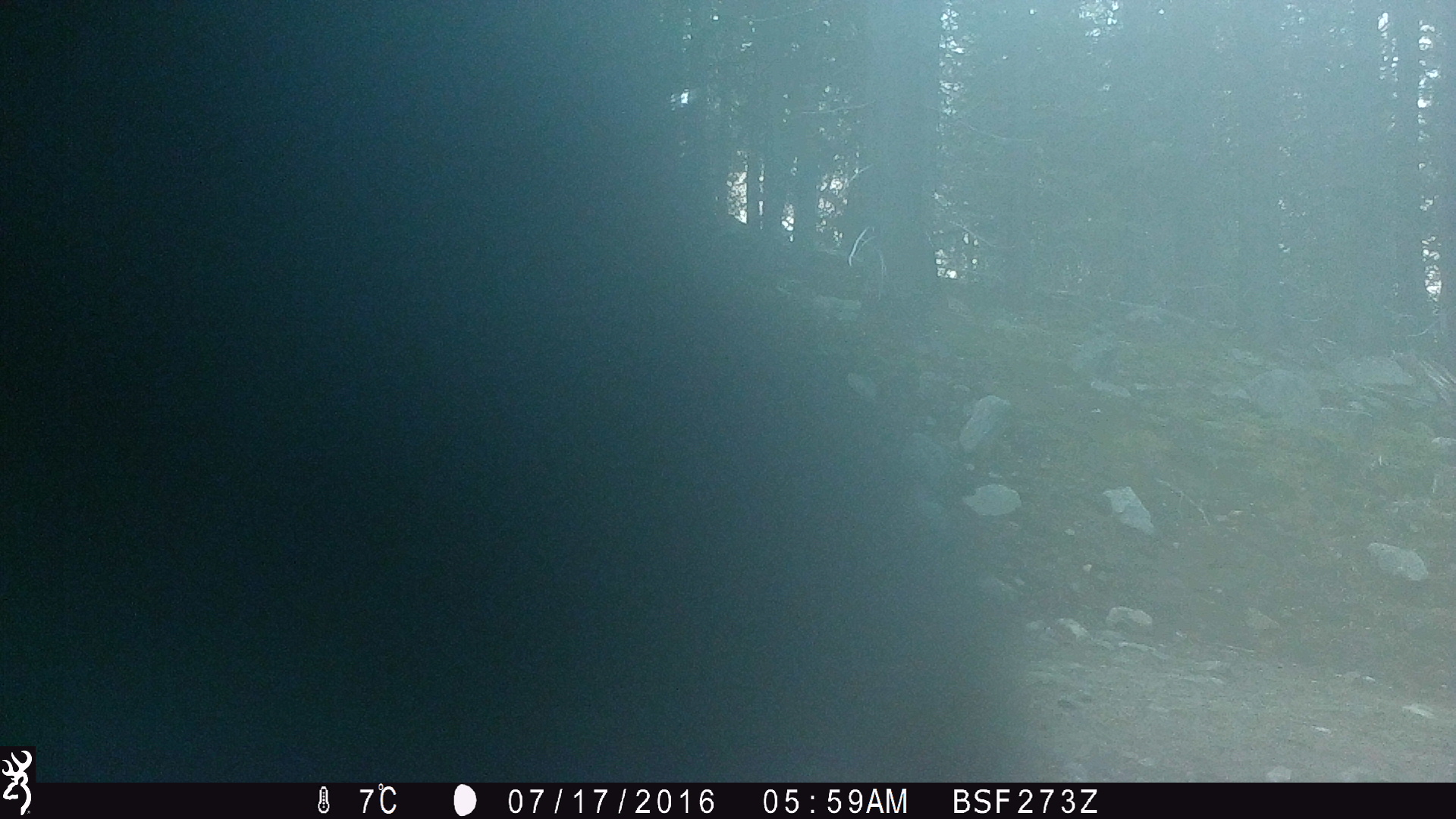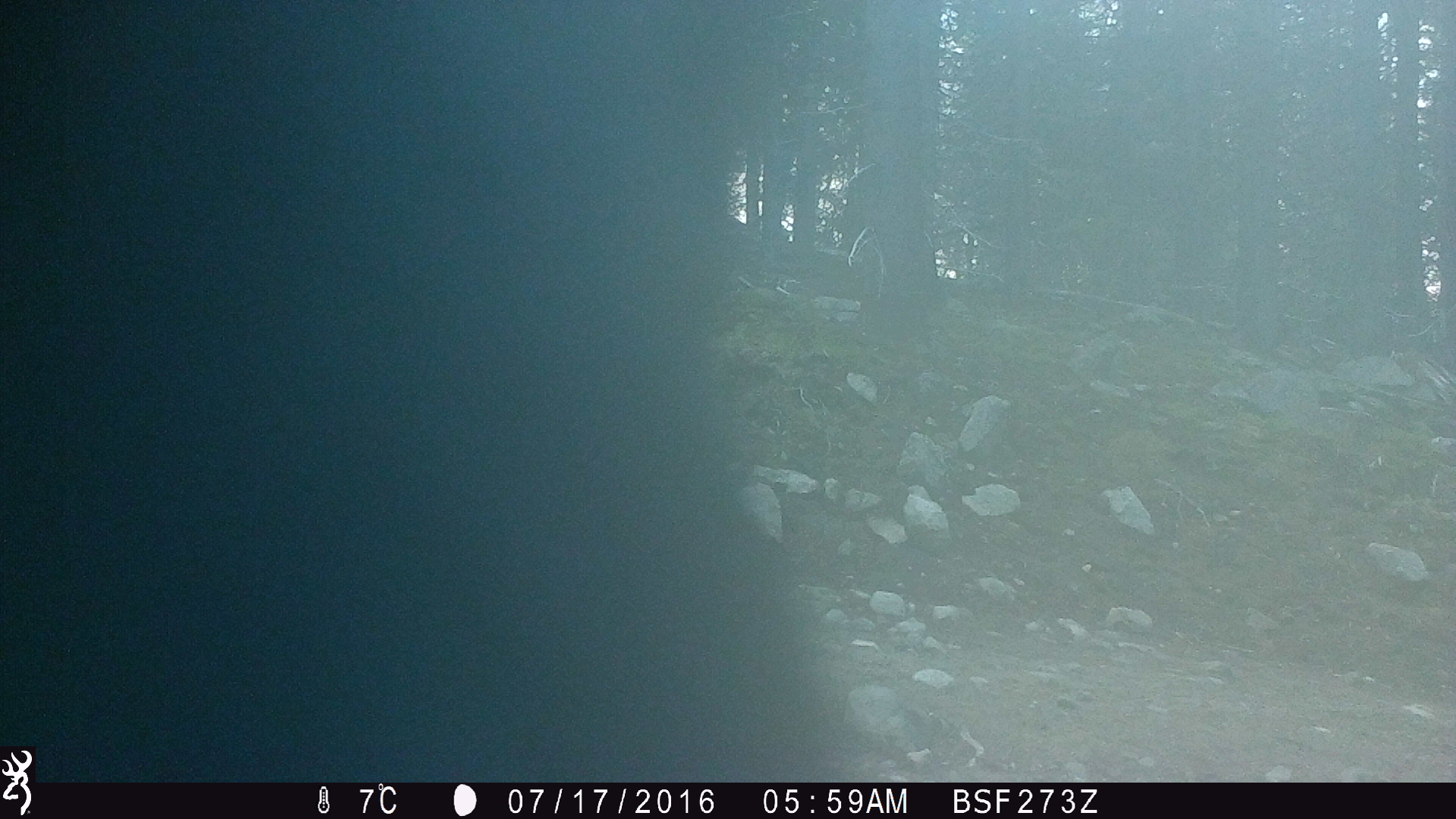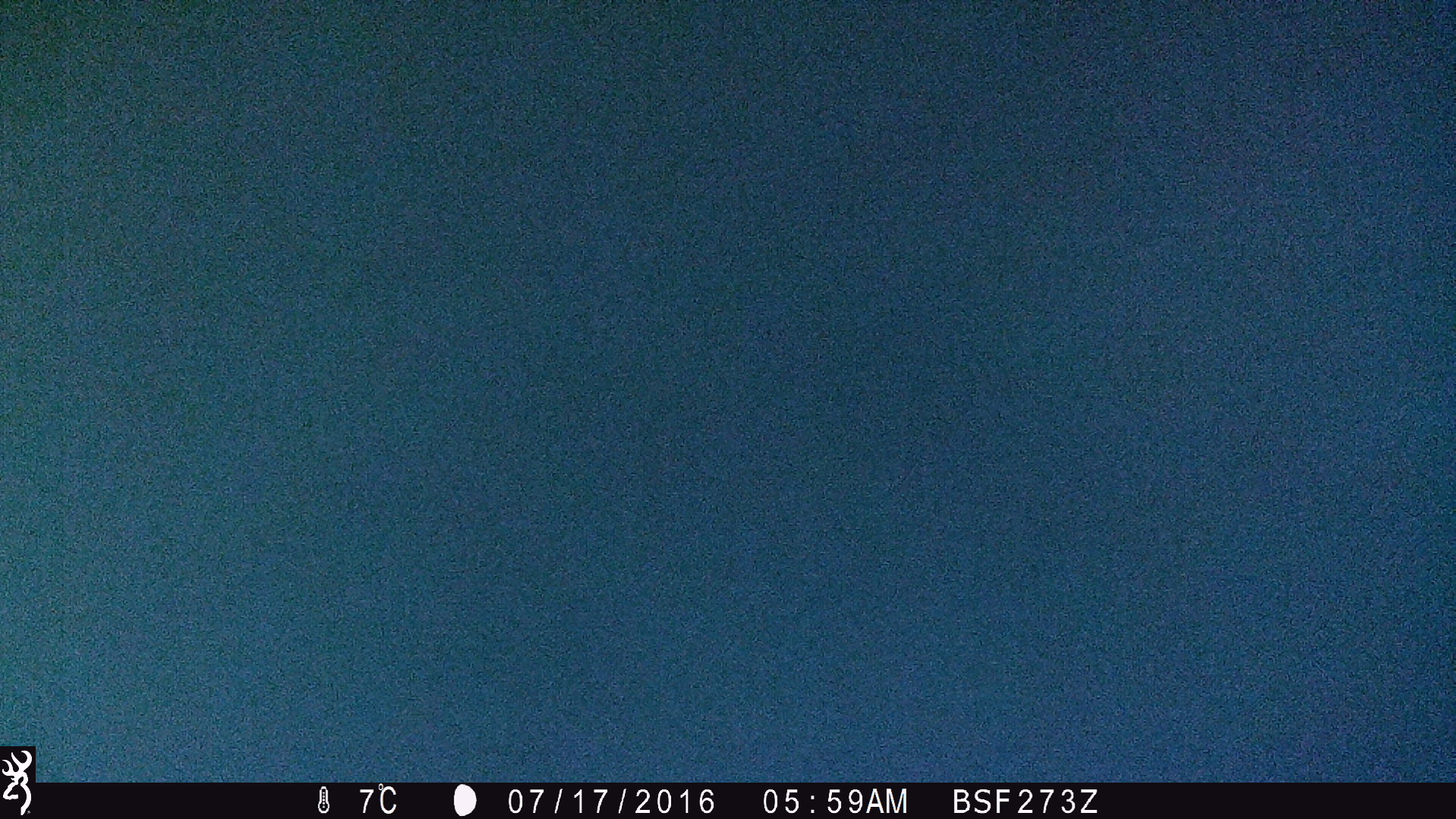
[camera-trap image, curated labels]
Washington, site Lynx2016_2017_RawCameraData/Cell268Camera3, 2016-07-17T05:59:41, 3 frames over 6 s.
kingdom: Animalia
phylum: Chordata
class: Mammalia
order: Artiodactyla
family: Bovidae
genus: Bos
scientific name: Bos taurus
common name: domestic cattle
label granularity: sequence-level